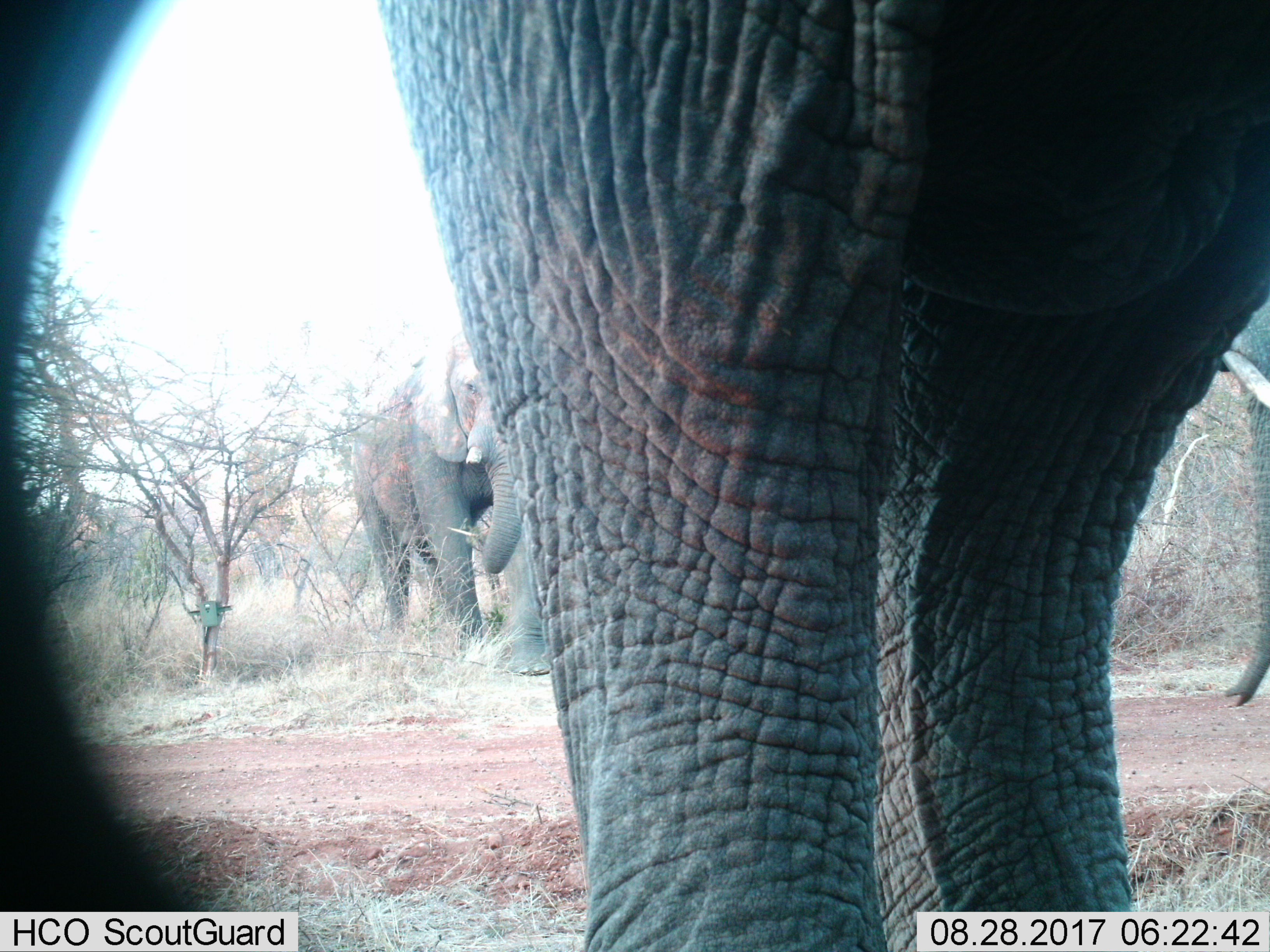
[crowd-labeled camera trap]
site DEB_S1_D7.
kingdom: Animalia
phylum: Chordata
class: Mammalia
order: Proboscidea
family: Elephantidae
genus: Loxodonta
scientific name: Loxodonta africana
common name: african bush elephant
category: elephant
Elephant (african bush elephant) (Loxodonta africana), count 3. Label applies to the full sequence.